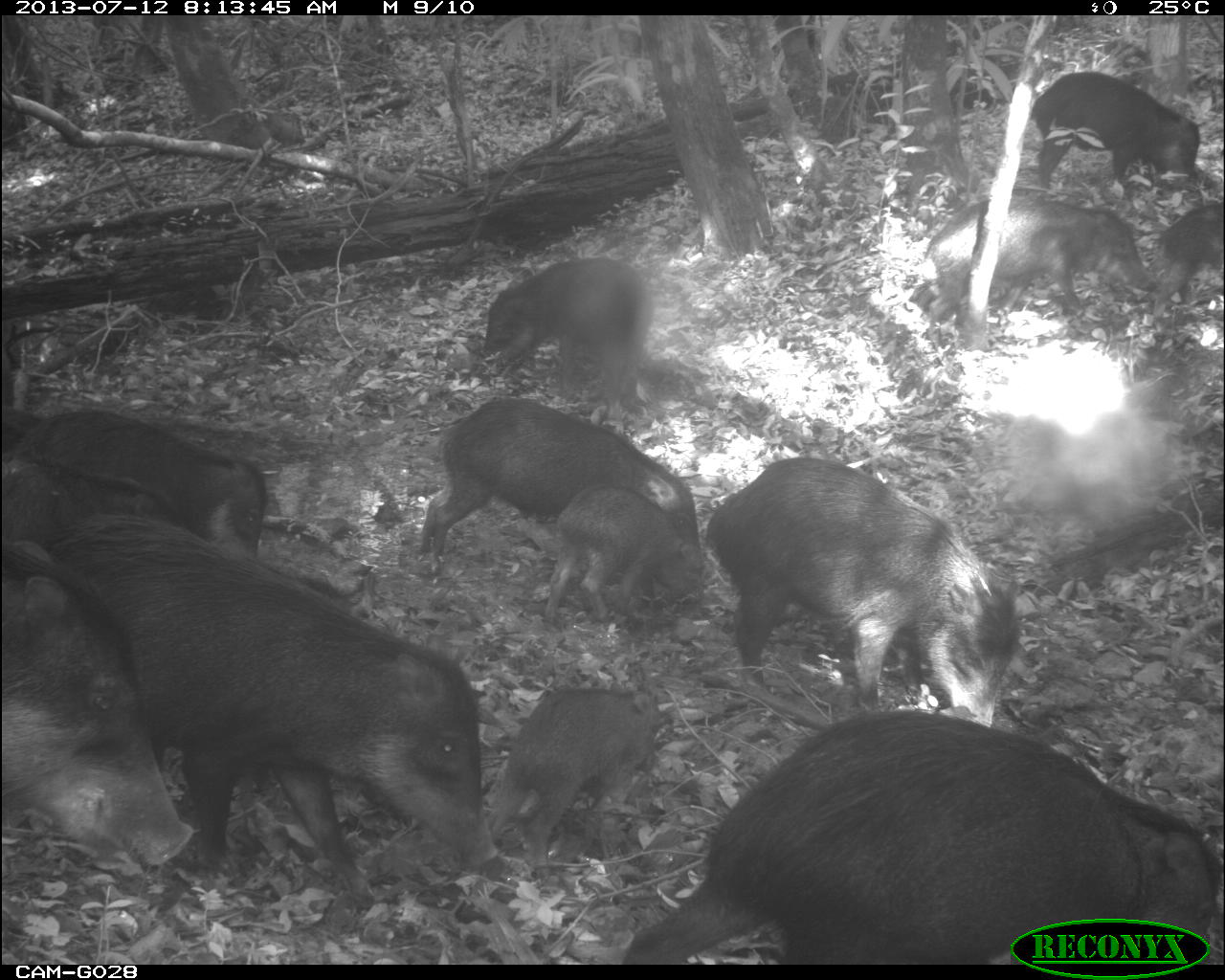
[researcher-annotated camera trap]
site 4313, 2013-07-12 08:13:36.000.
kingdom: Animalia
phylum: Chordata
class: Mammalia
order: Artiodactyla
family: Tayassuidae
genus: Tayassu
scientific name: Tayassu pecari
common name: white-lipped peccary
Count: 20.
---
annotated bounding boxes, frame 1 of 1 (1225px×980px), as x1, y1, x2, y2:
tayassu pecari: 39, 513, 497, 910; 619, 707, 1221, 964; 704, 456, 1024, 726; 0, 538, 195, 867; 417, 396, 699, 577; 922, 195, 1153, 376; 0, 407, 267, 558; 487, 683, 659, 883; 482, 255, 654, 428; 542, 482, 702, 624; 1029, 68, 1202, 195; 0, 454, 181, 552; 1148, 199, 1223, 332; 0, 405, 43, 462